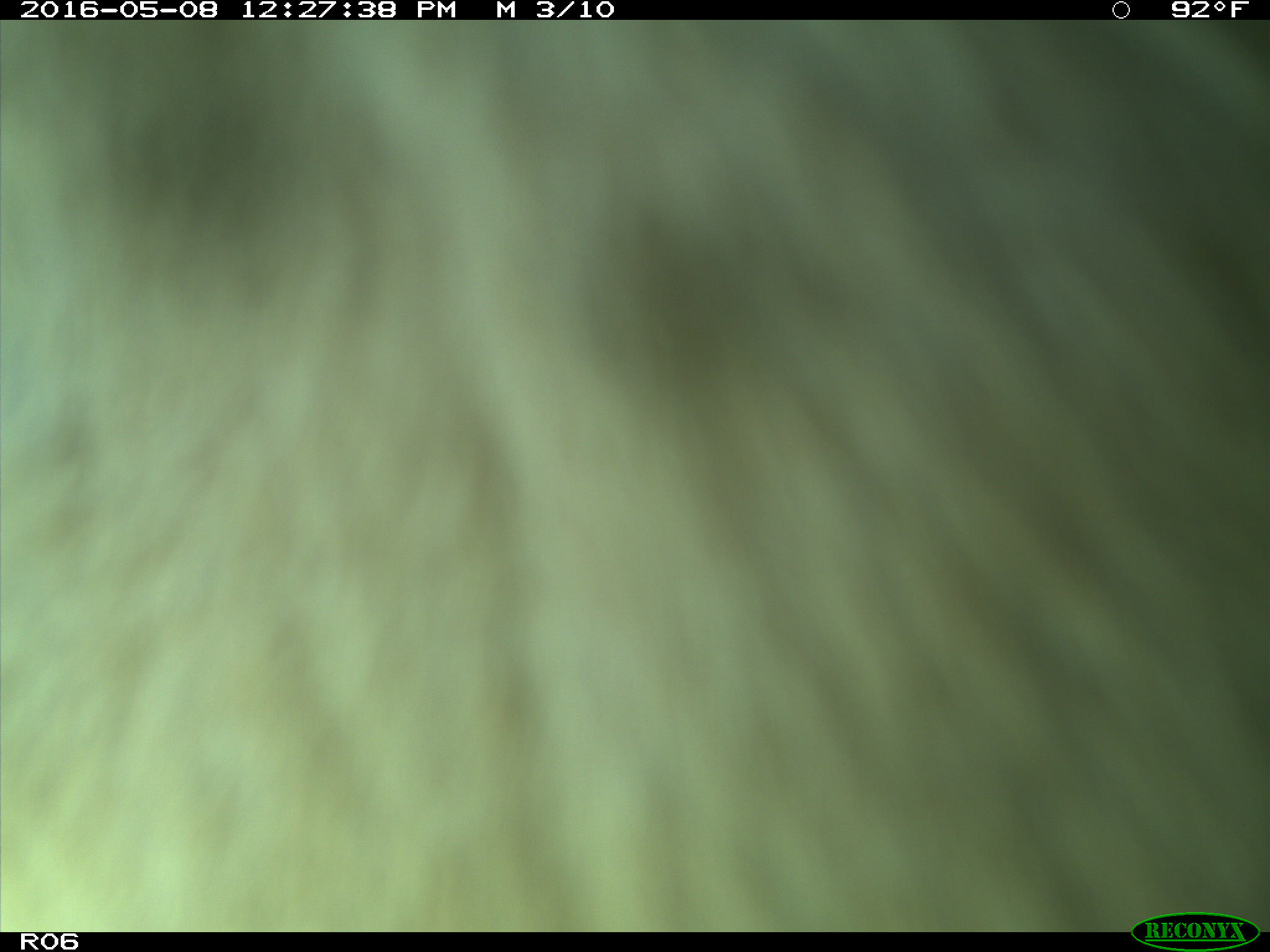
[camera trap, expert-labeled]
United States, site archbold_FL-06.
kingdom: Animalia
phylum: Chordata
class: Mammalia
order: Artiodactyla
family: Bovidae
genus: Bos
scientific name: Bos taurus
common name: domestic cow